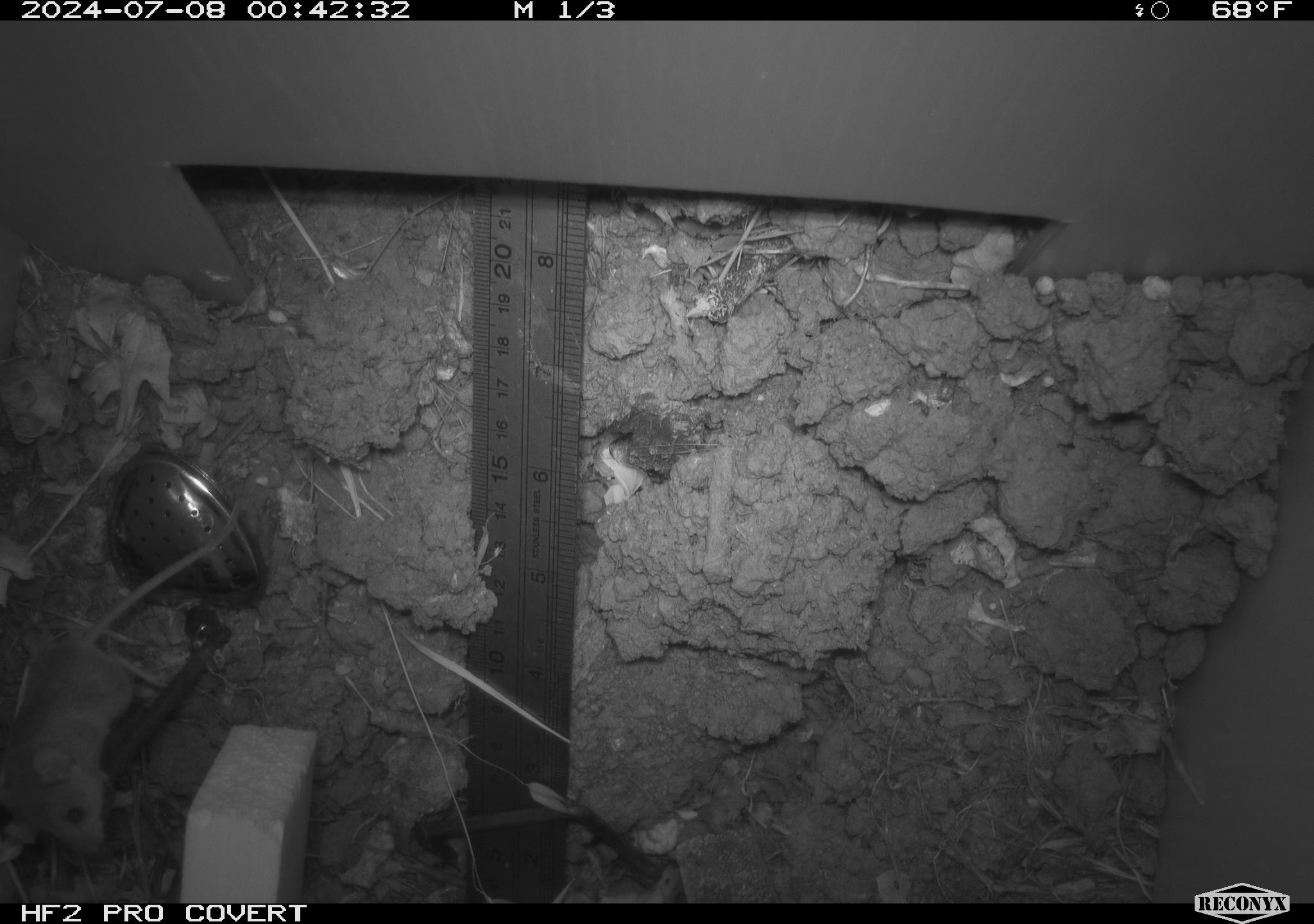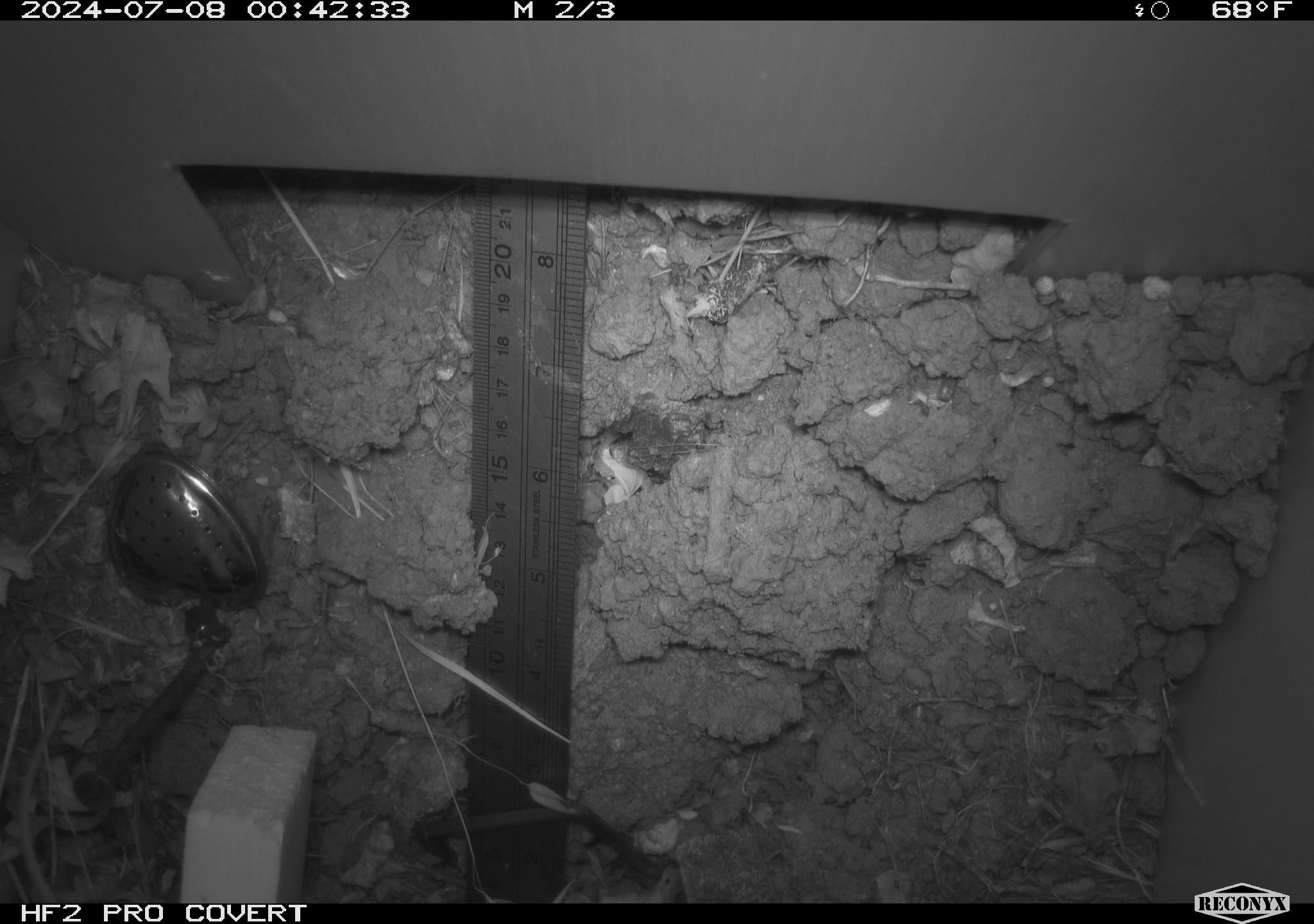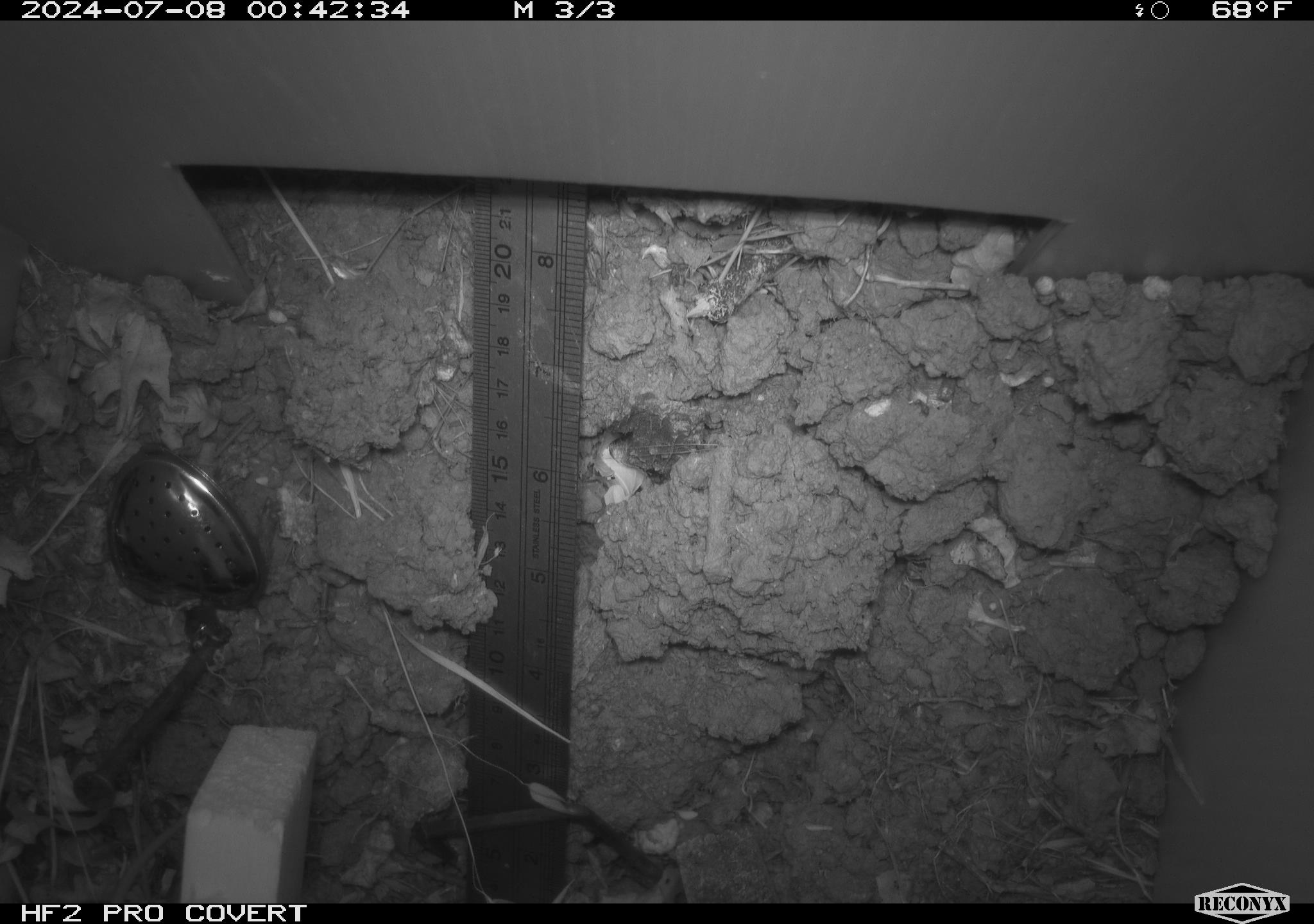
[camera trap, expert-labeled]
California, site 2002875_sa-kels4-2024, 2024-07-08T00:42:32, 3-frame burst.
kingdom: Animalia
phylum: Chordata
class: Mammalia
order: Rodentia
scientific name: Rodentia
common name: rodent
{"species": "rodent (Rodentia)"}